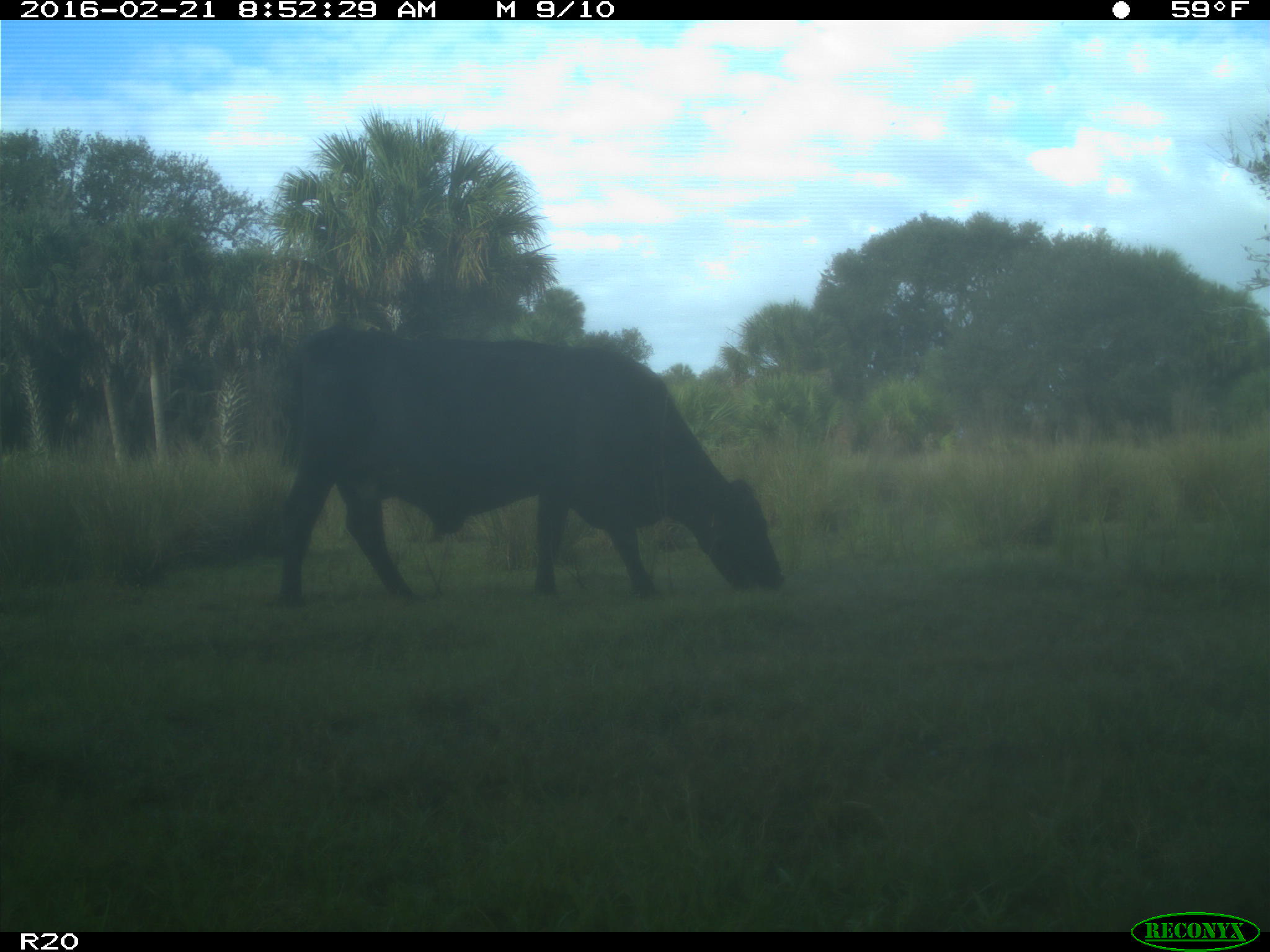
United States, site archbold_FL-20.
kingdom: Animalia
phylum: Chordata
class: Mammalia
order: Artiodactyla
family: Bovidae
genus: Bos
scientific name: Bos taurus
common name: domestic cow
Bos taurus (domestic cow).